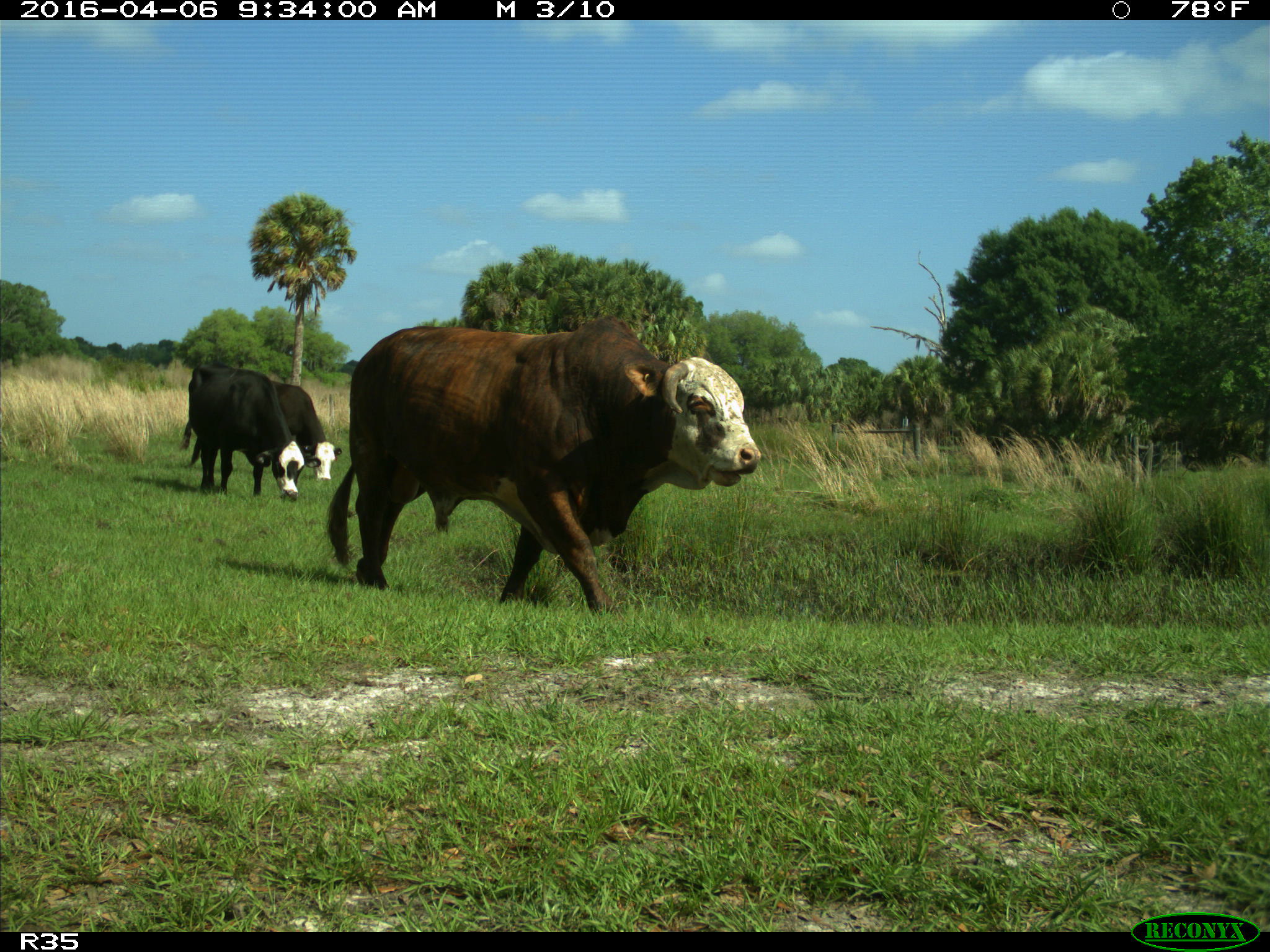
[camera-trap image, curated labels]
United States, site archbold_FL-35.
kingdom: Animalia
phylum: Chordata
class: Mammalia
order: Artiodactyla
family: Bovidae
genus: Bos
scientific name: Bos taurus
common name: domestic cow